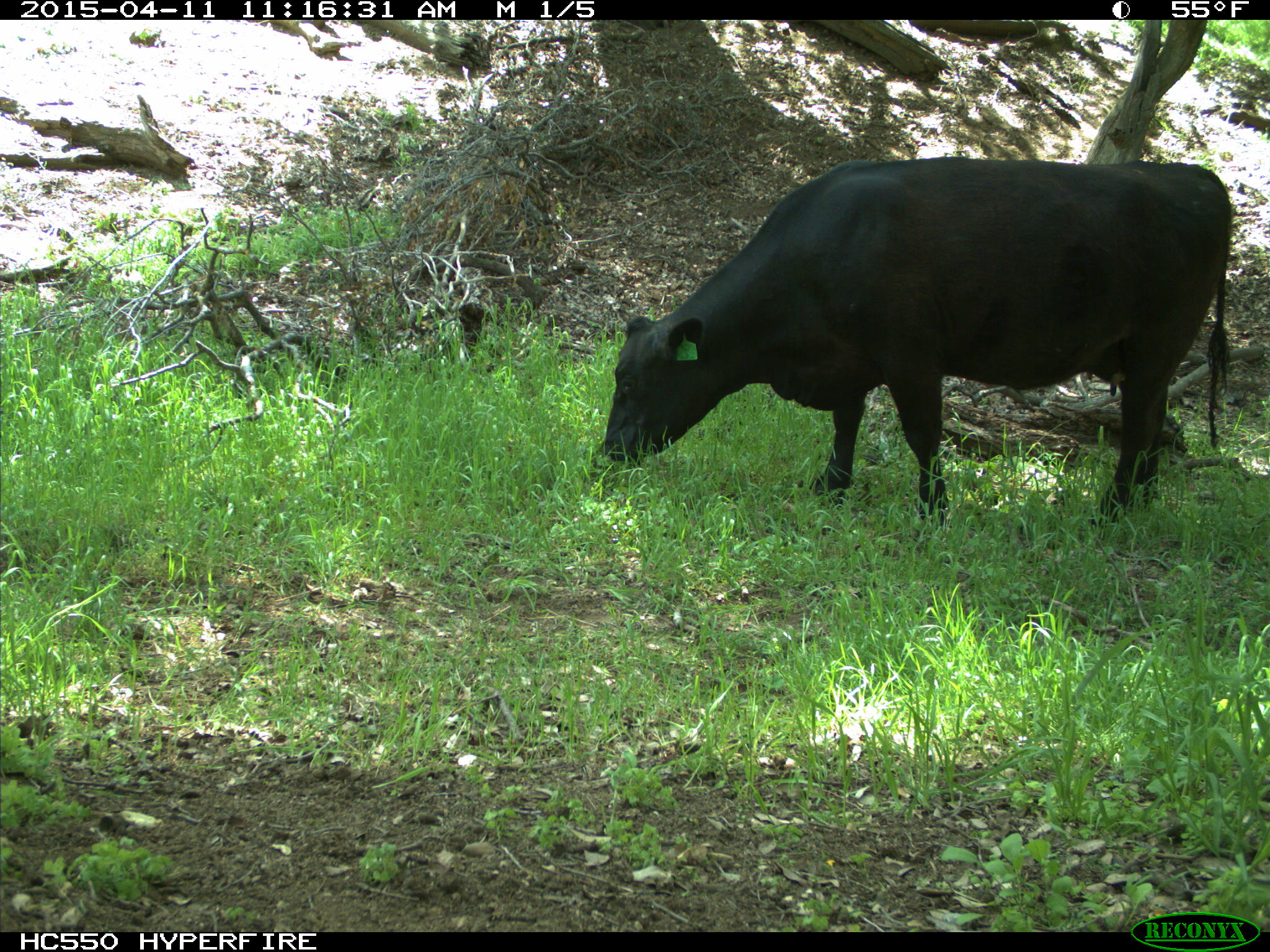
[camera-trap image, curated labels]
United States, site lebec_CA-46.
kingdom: Animalia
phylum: Chordata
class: Mammalia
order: Artiodactyla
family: Bovidae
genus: Bos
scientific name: Bos taurus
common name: domestic cow